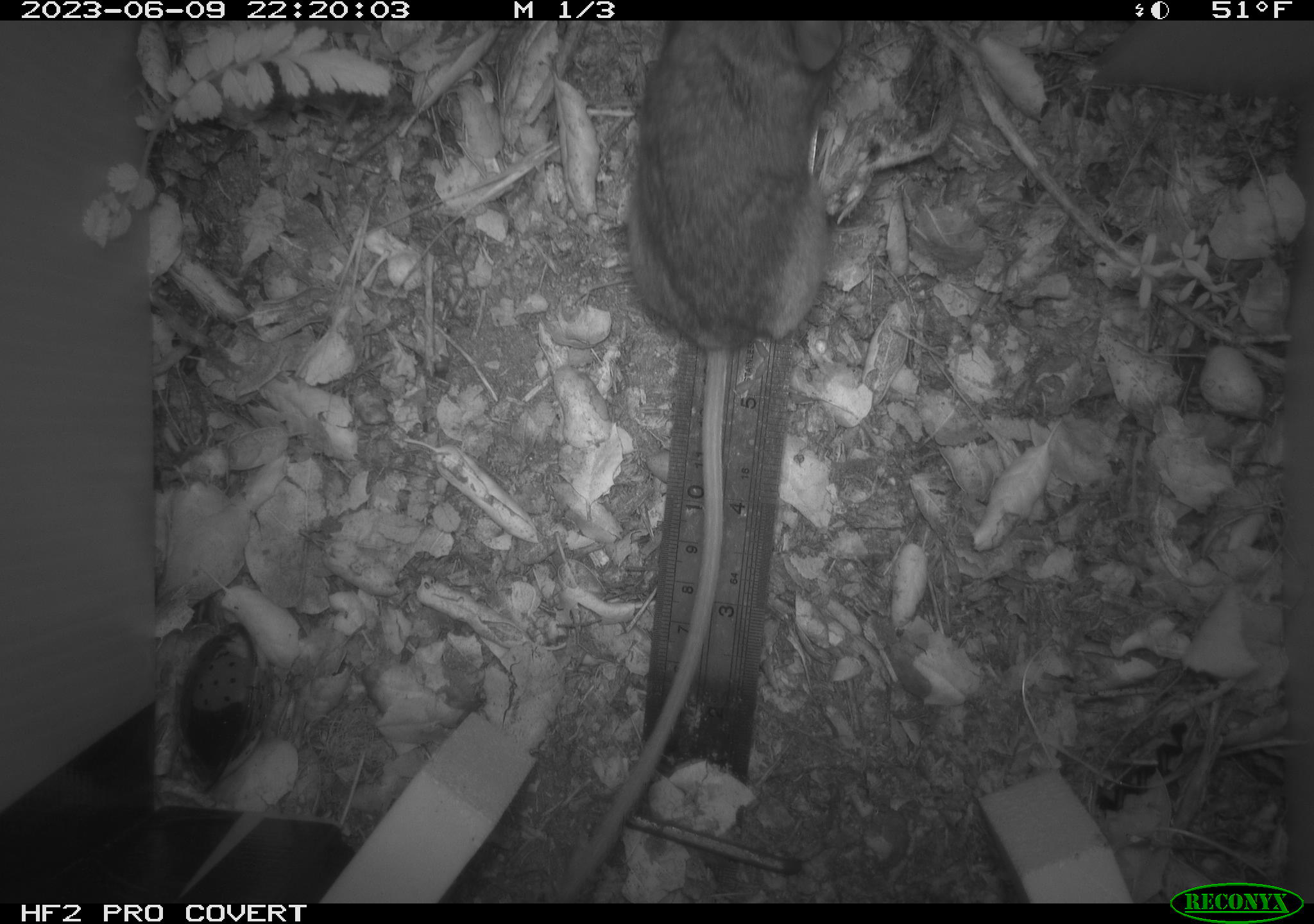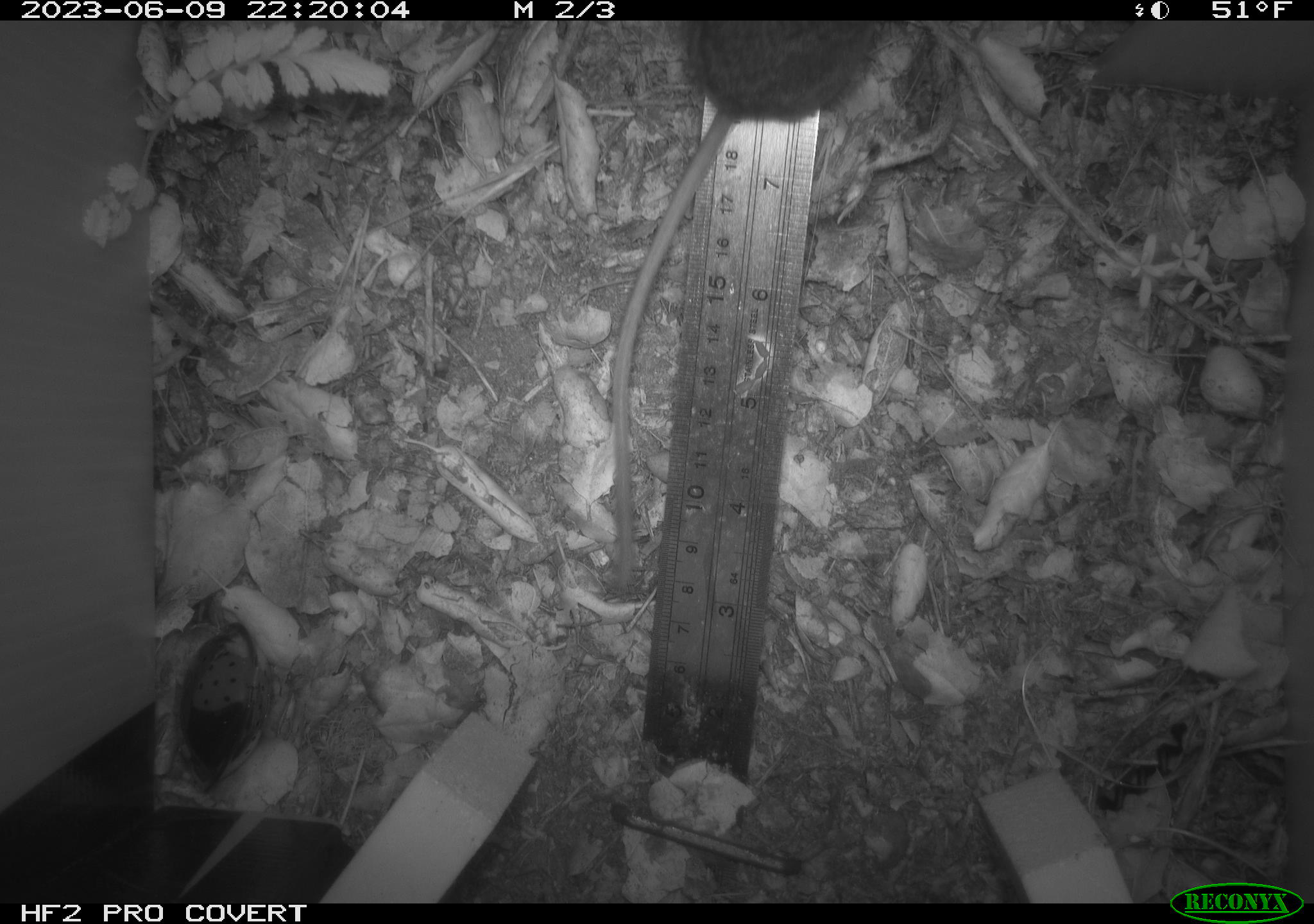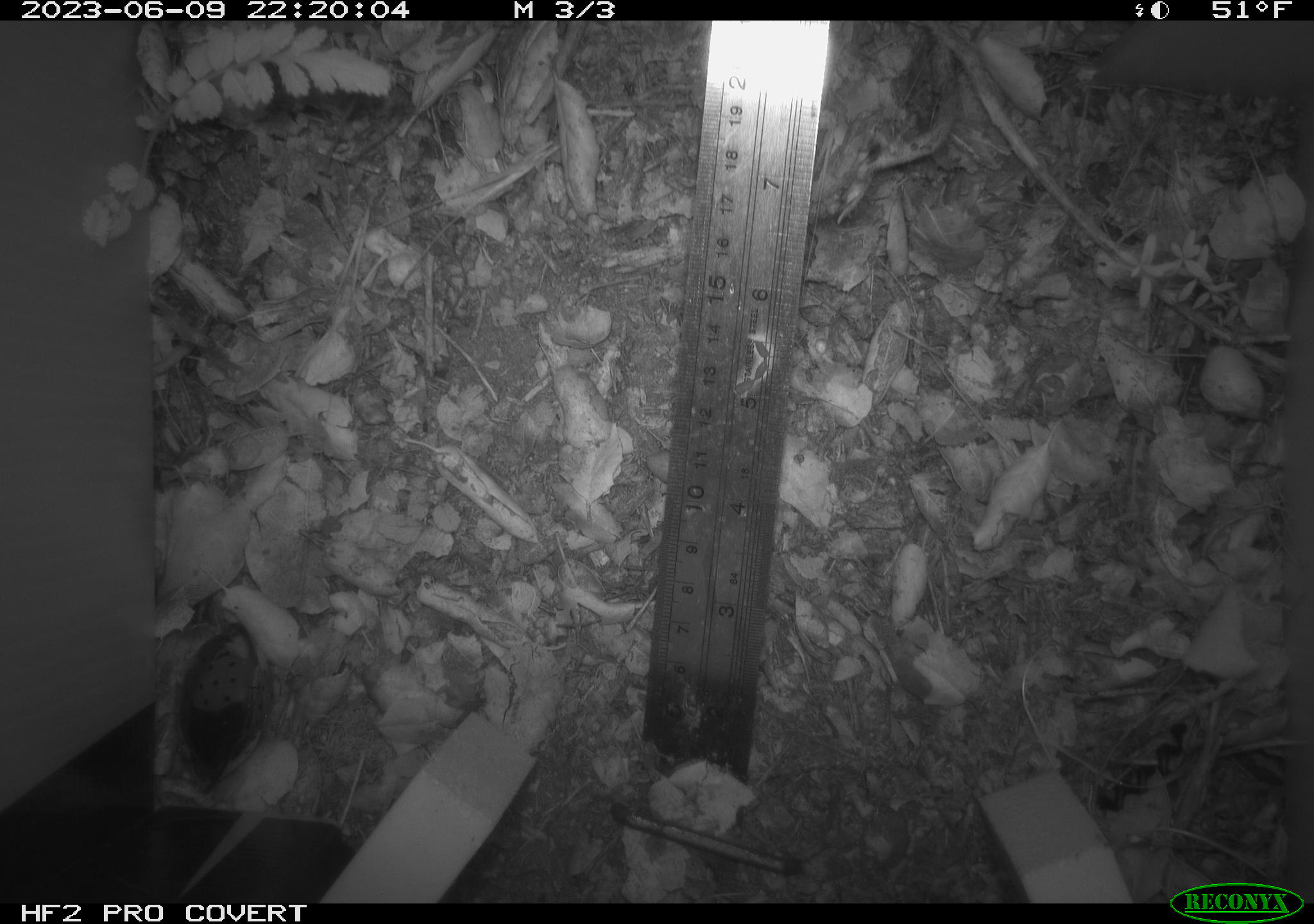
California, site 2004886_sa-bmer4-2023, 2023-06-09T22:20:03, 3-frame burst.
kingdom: Animalia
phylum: Chordata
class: Mammalia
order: Rodentia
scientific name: Rodentia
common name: mouse species